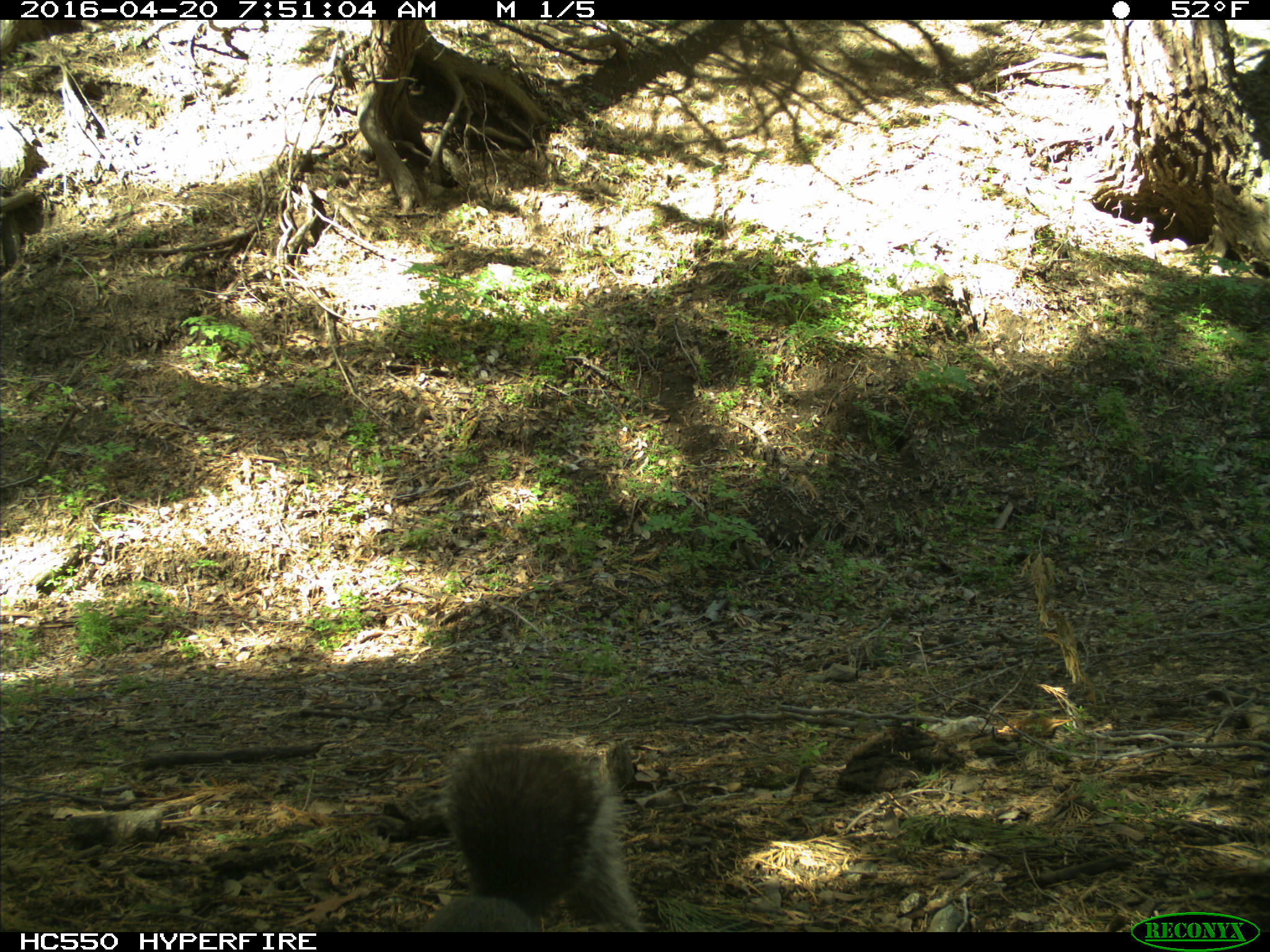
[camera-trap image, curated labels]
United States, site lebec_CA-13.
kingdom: Animalia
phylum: Chordata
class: Mammalia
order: Rodentia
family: Sciuridae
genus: Sciurus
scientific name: Sciurus carolinensis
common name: eastern gray squirrel